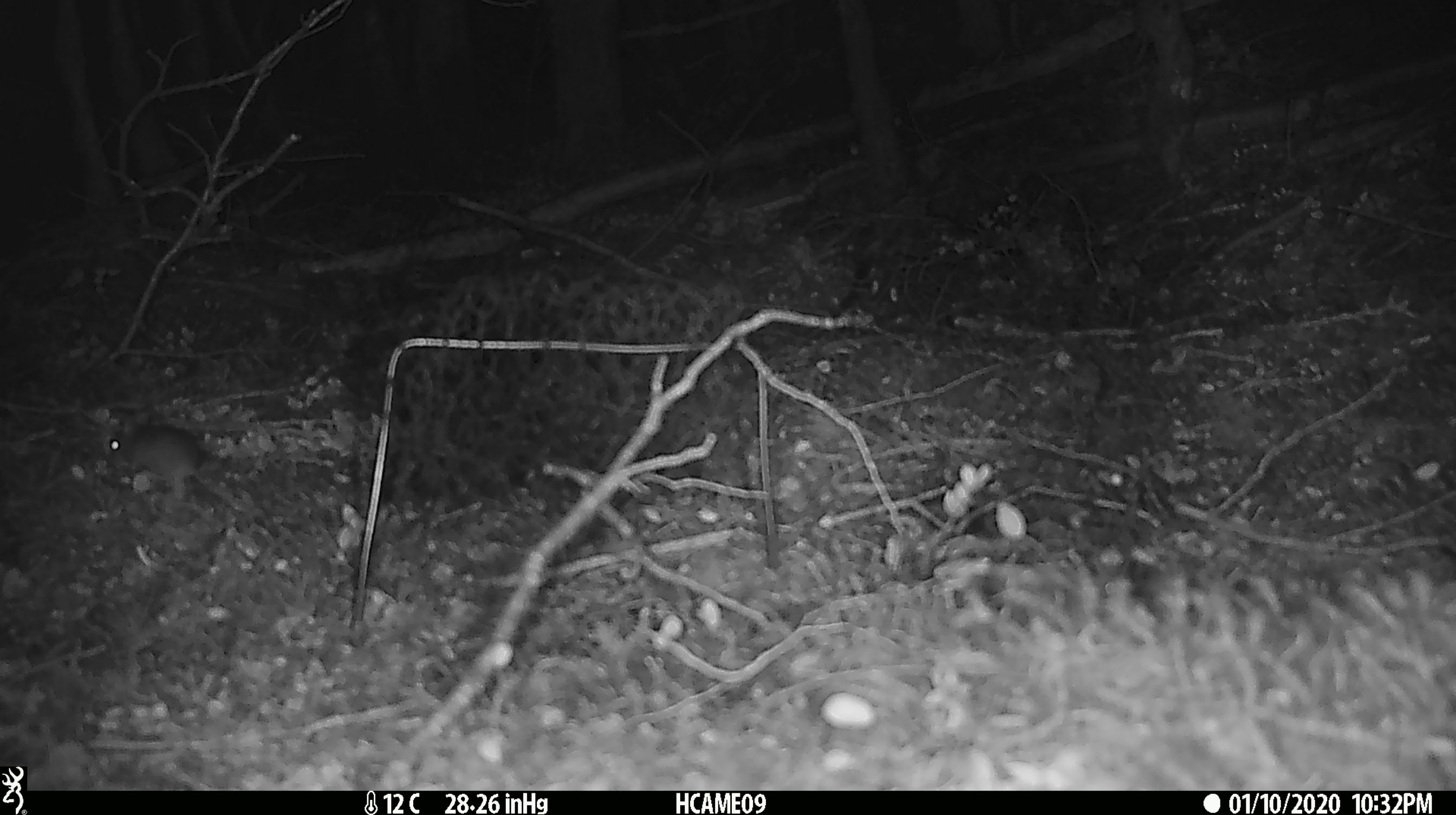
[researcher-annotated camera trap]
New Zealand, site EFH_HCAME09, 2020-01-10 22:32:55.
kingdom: Animalia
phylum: Chordata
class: Mammalia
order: Rodentia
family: Muridae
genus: Mus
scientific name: Mus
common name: mouse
Mouse (Mus).